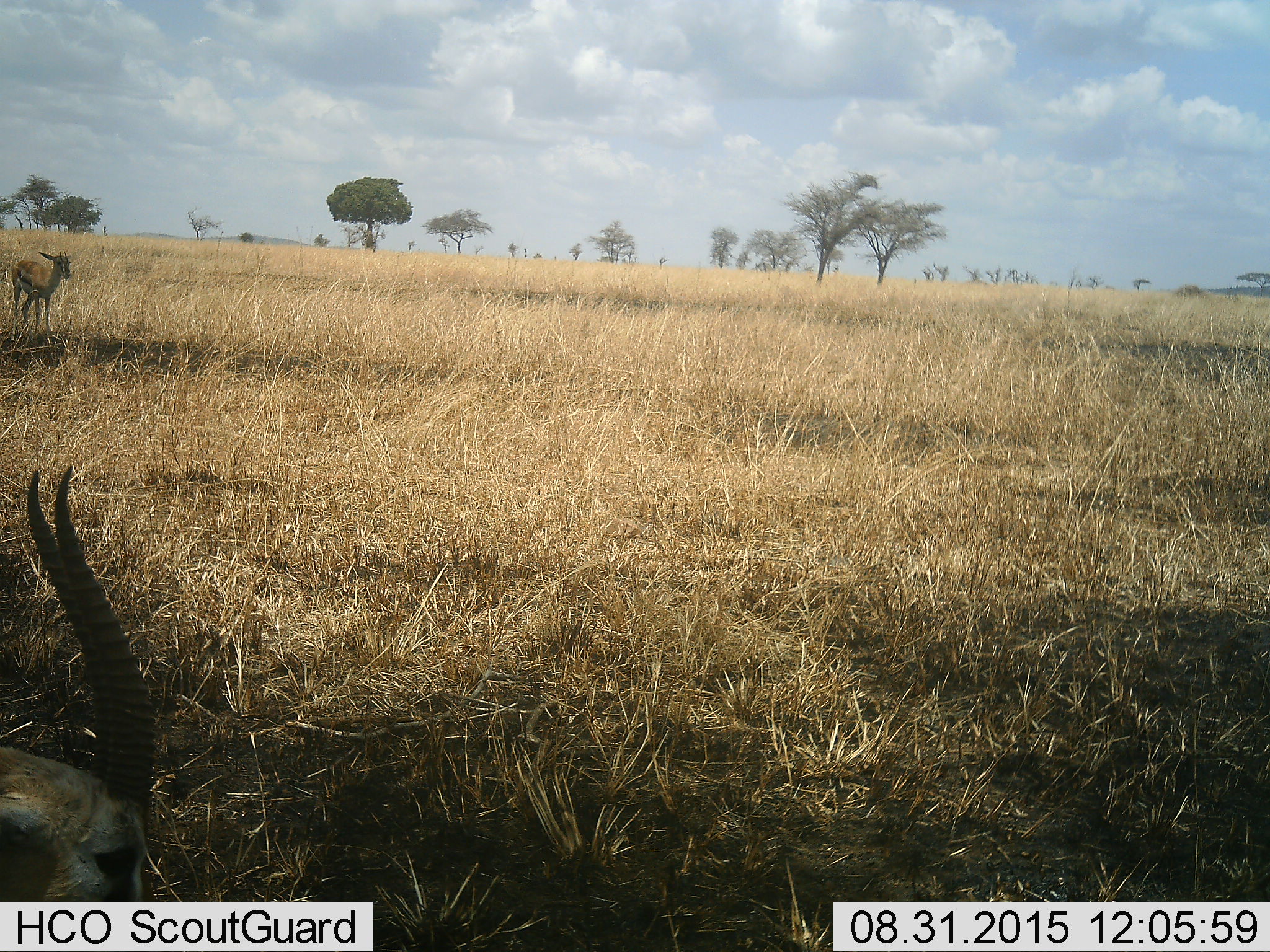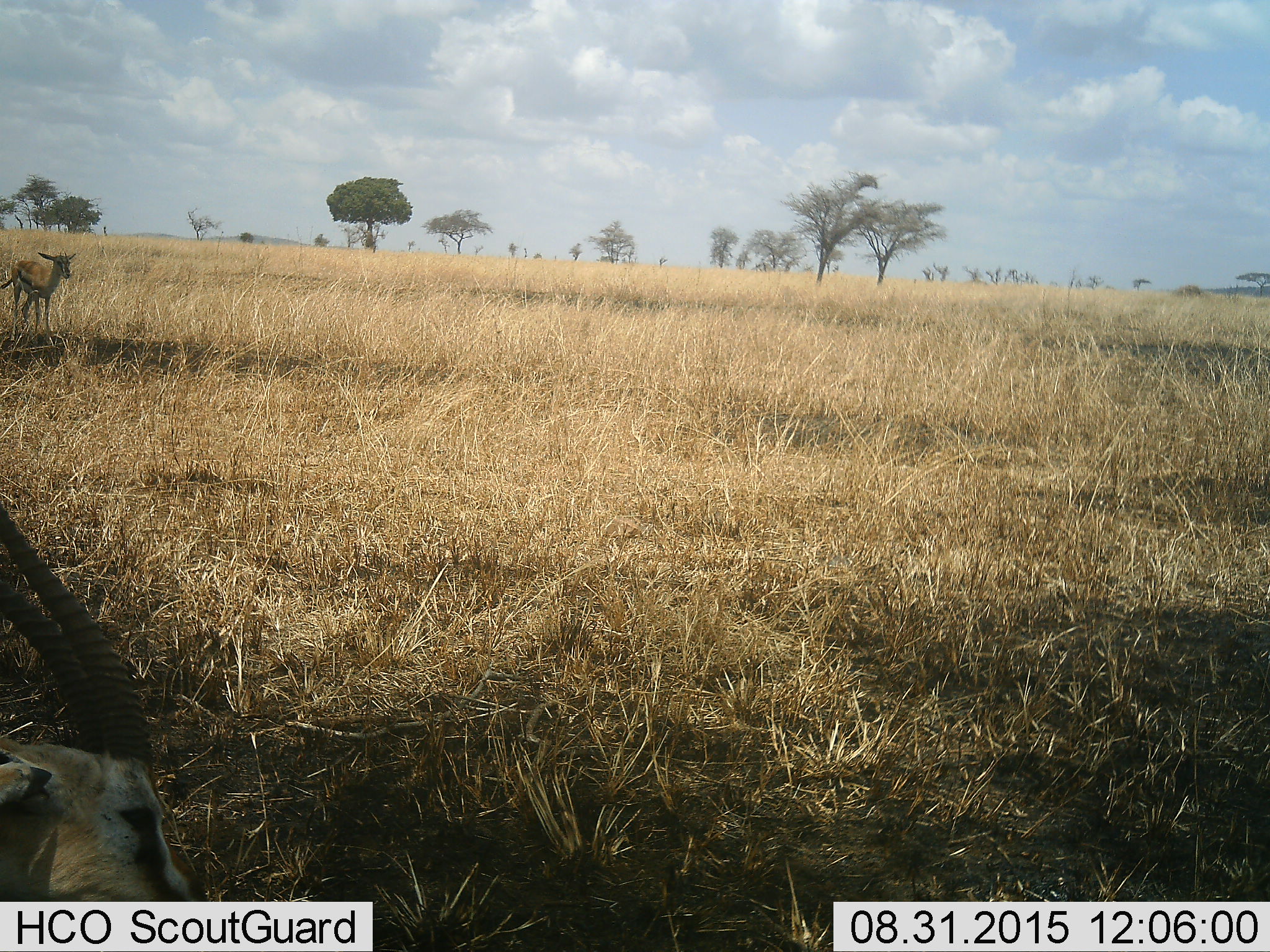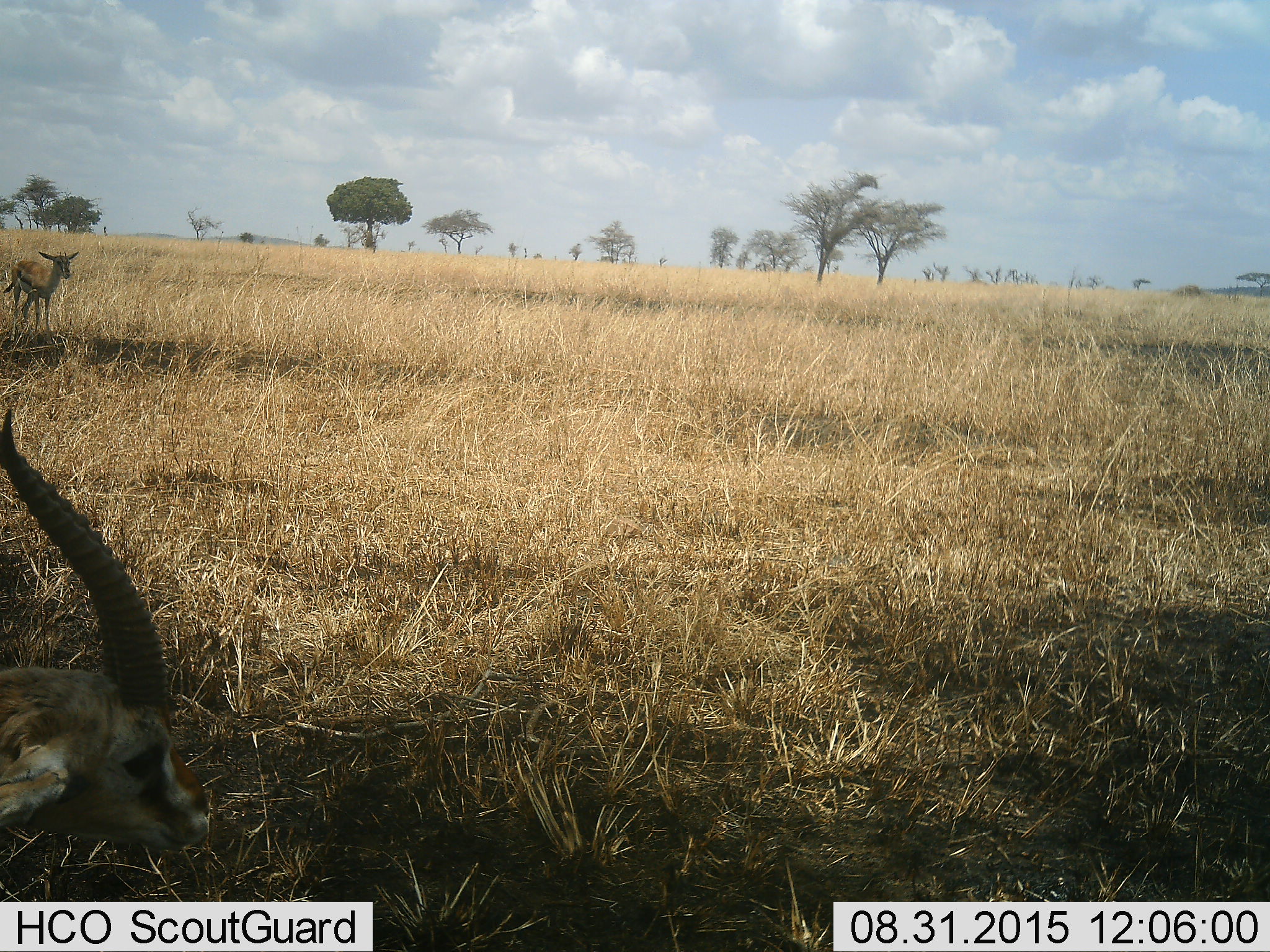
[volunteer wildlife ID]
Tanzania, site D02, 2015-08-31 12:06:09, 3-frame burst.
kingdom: Animalia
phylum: Chordata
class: Mammalia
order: Artiodactyla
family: Bovidae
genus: Eudorcas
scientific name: Eudorcas thomsonii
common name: thomson's gazelle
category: gazellethomsons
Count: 2.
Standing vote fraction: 89%.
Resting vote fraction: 0%.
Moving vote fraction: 0%.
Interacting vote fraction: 0%.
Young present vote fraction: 11%.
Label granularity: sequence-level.